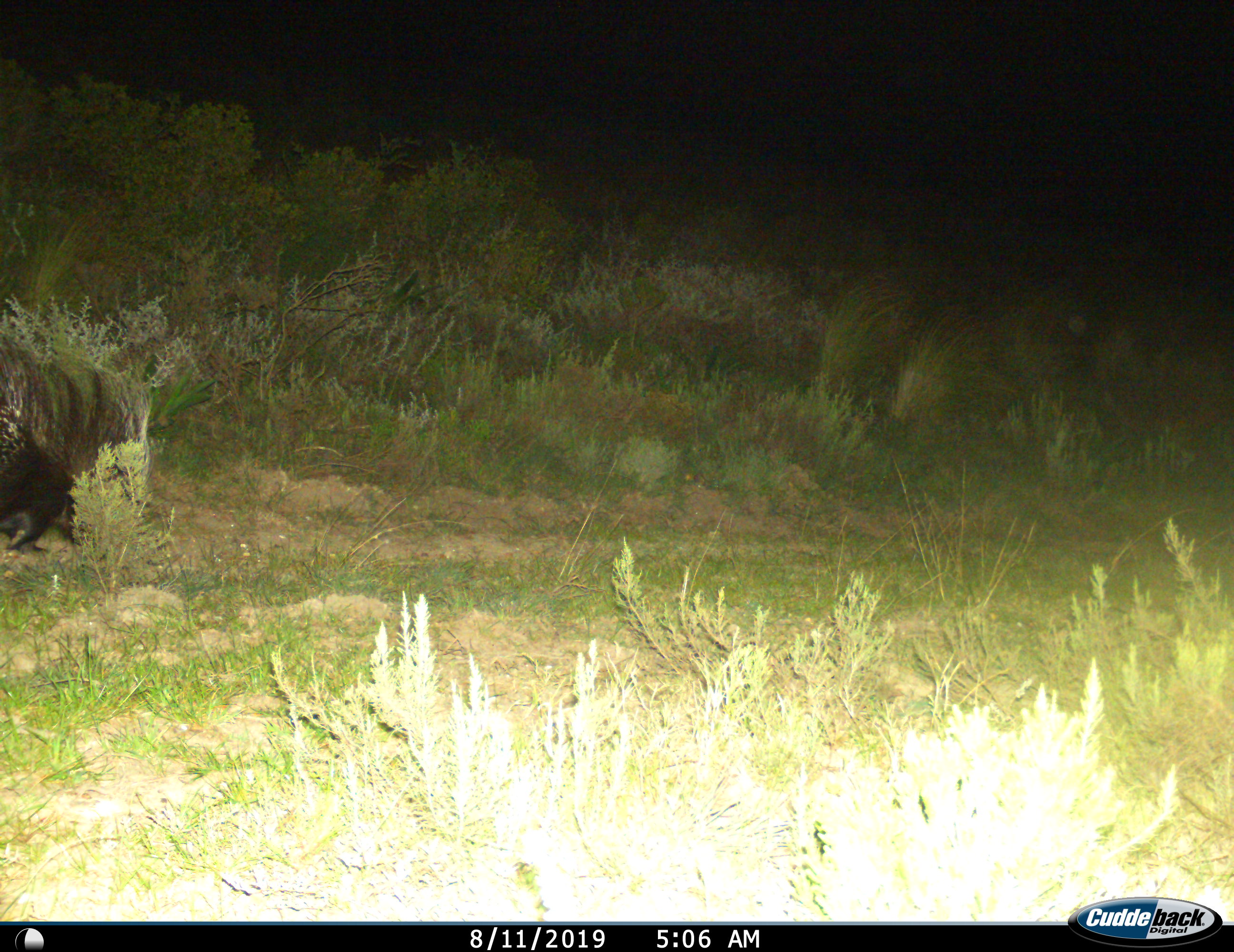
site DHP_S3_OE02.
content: unidentified animal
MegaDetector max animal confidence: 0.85